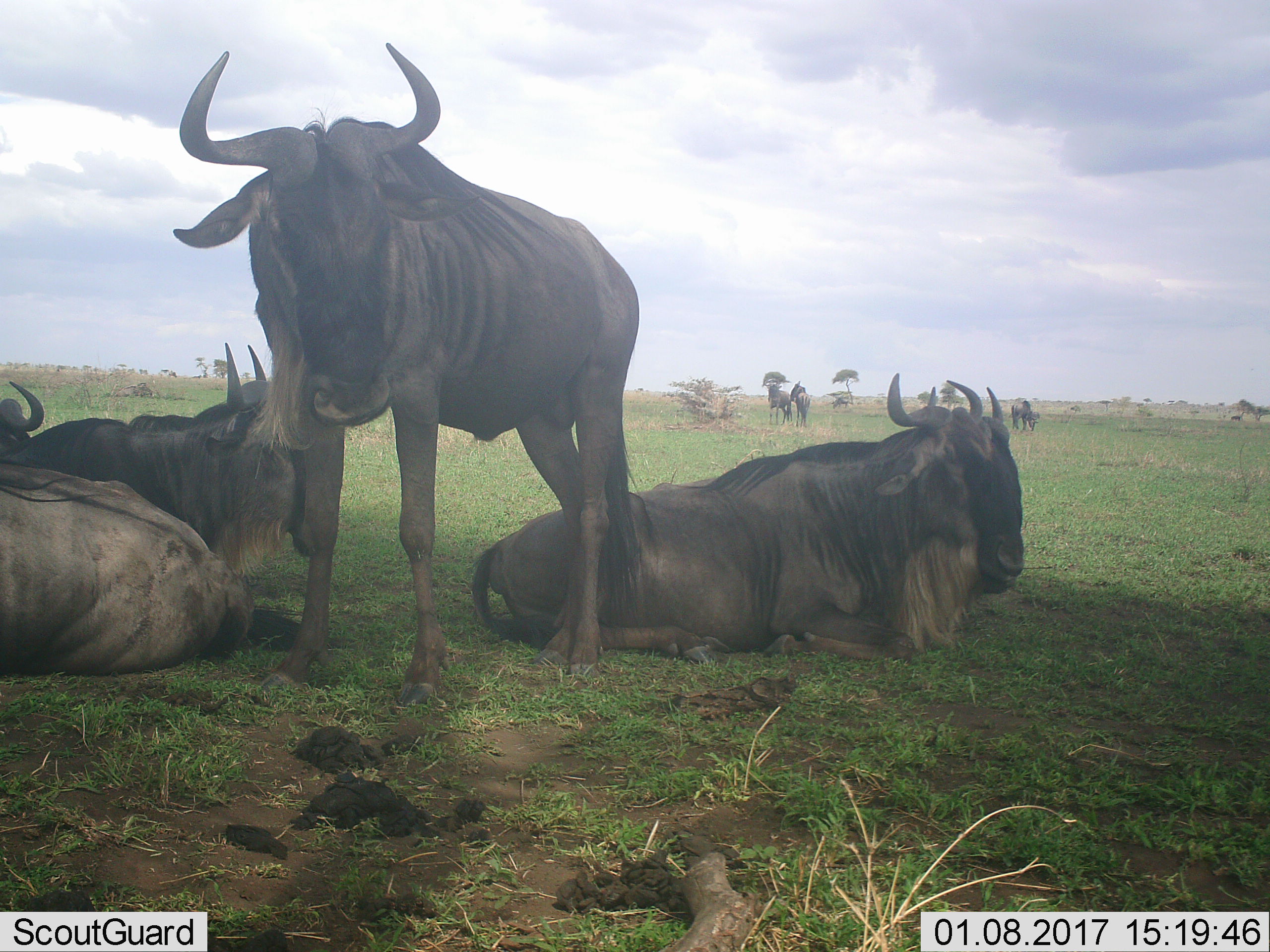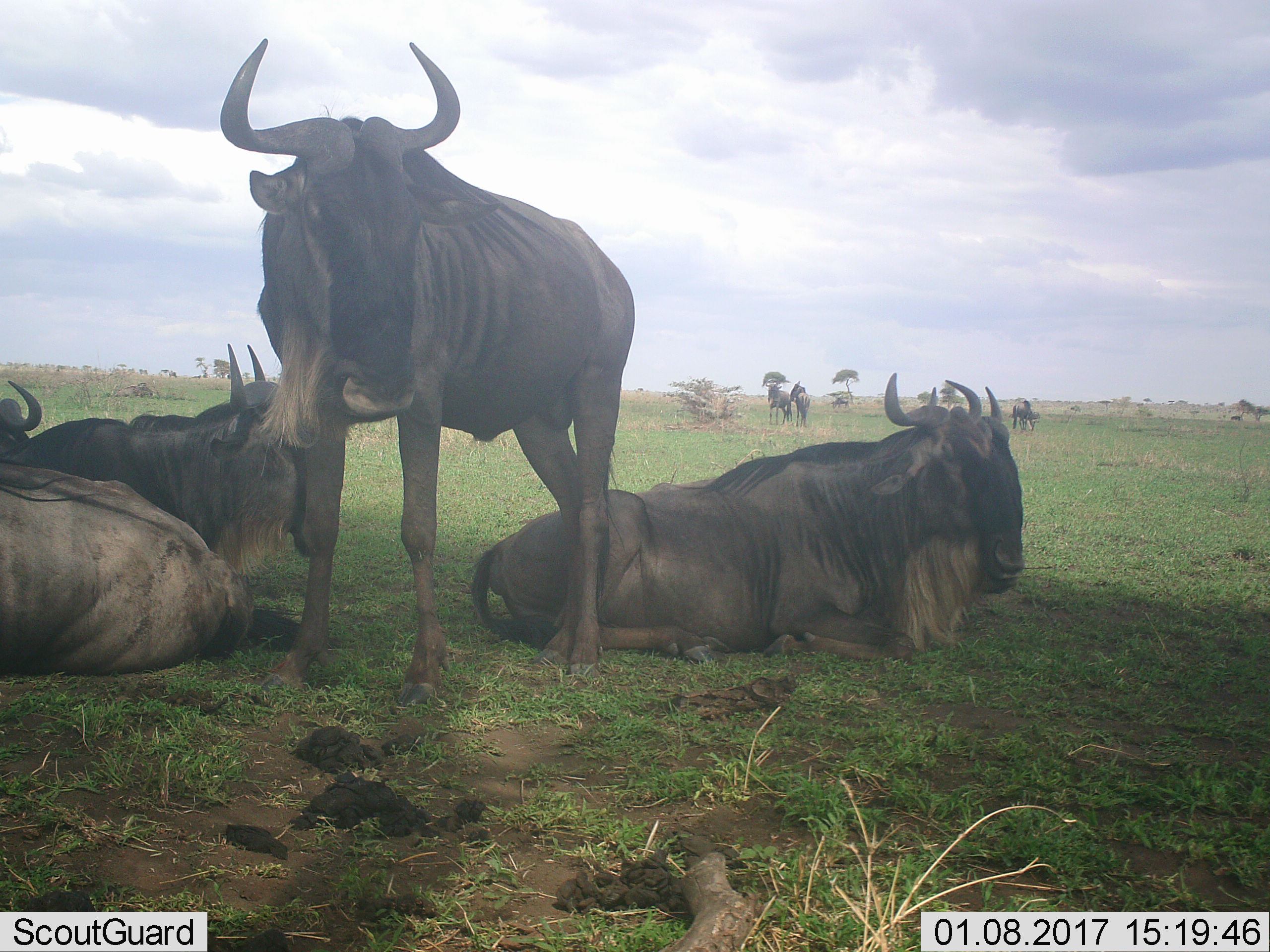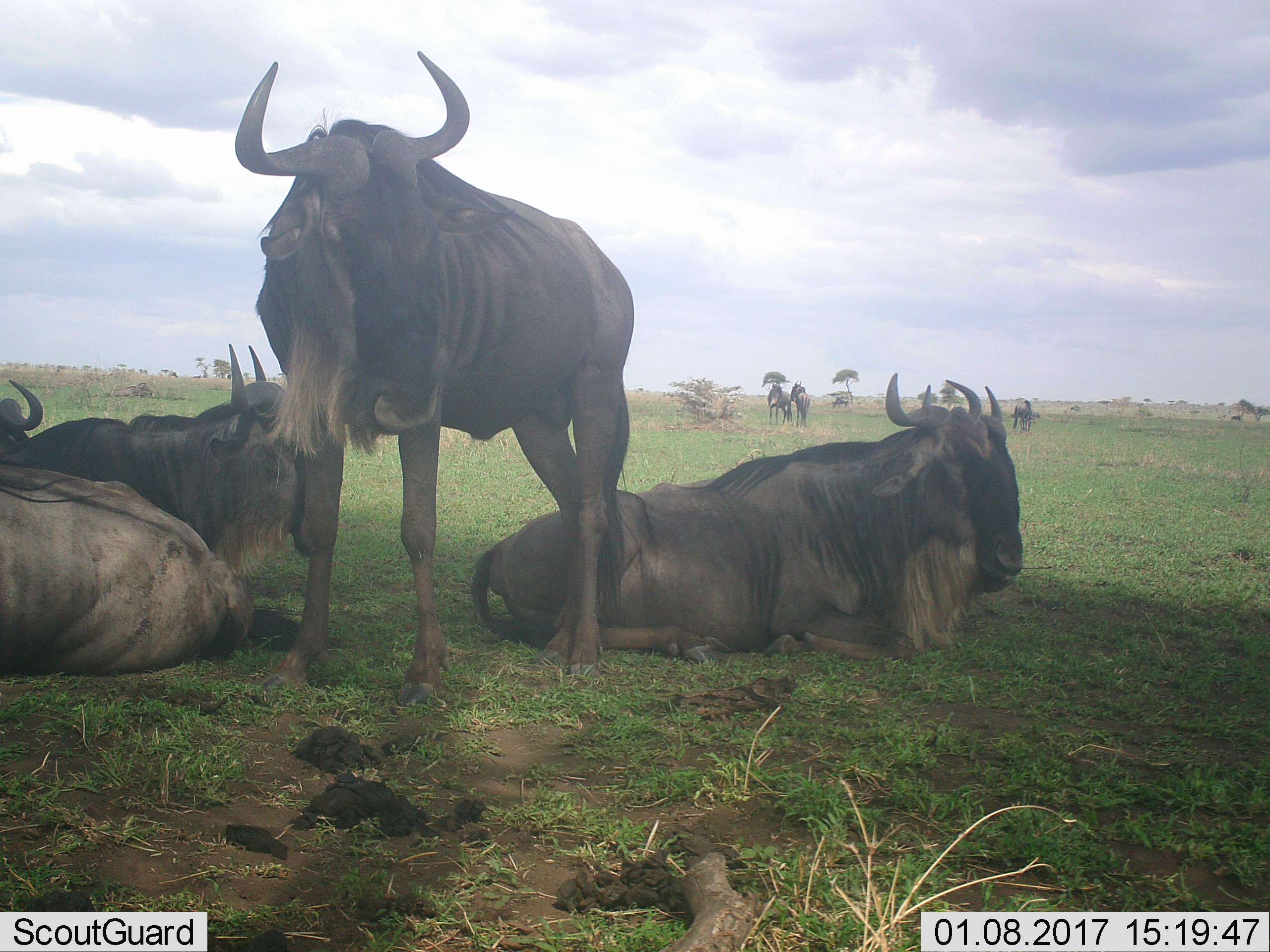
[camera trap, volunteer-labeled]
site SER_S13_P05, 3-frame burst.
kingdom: Animalia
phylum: Chordata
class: Mammalia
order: Artiodactyla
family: Bovidae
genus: Connochaetes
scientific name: Connochaetes taurinus taurinus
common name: blue wildebeest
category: wildebeestblue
Wildebeestblue (blue wildebeest) (Connochaetes taurinus taurinus), count 8. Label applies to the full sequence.